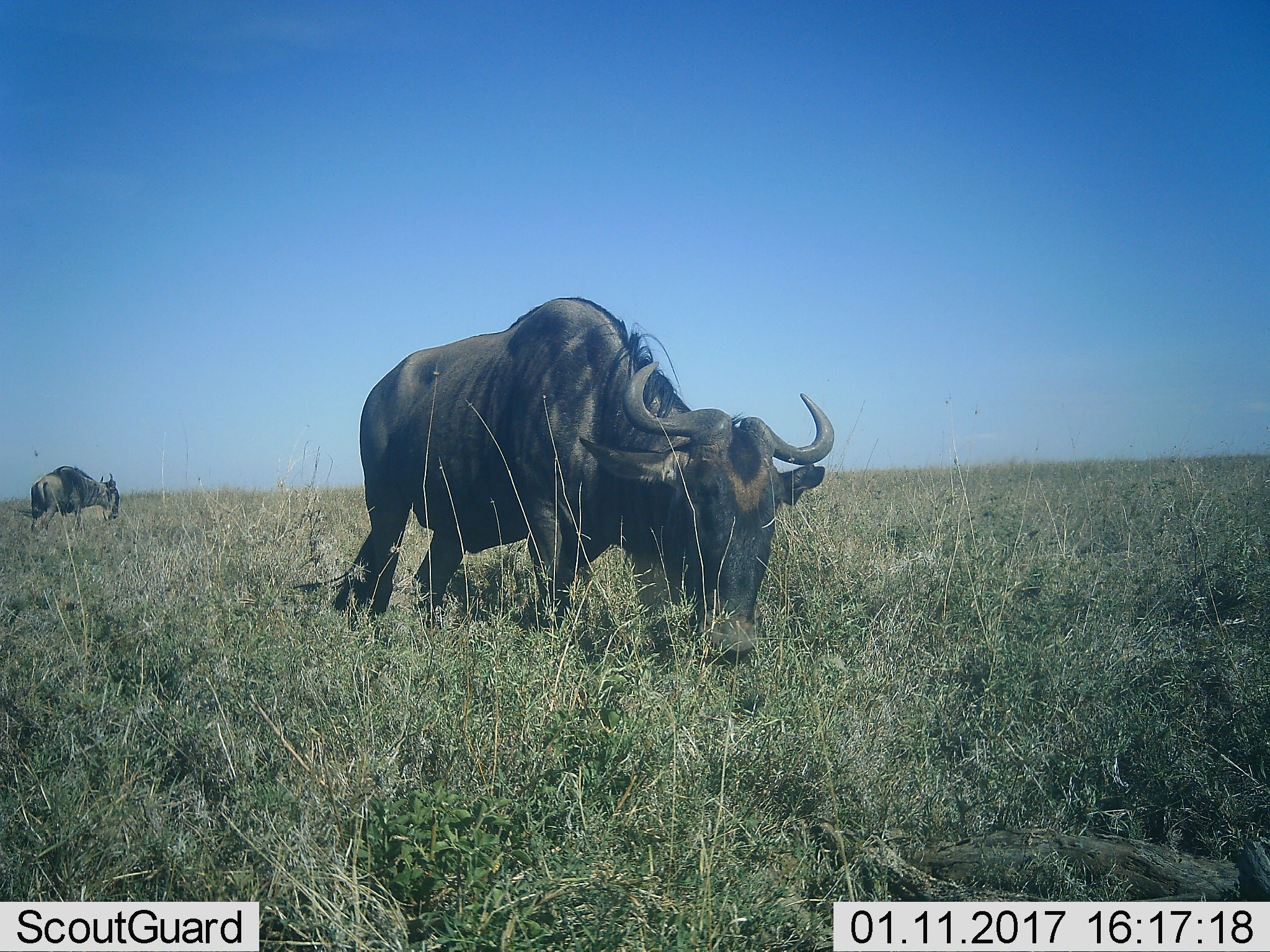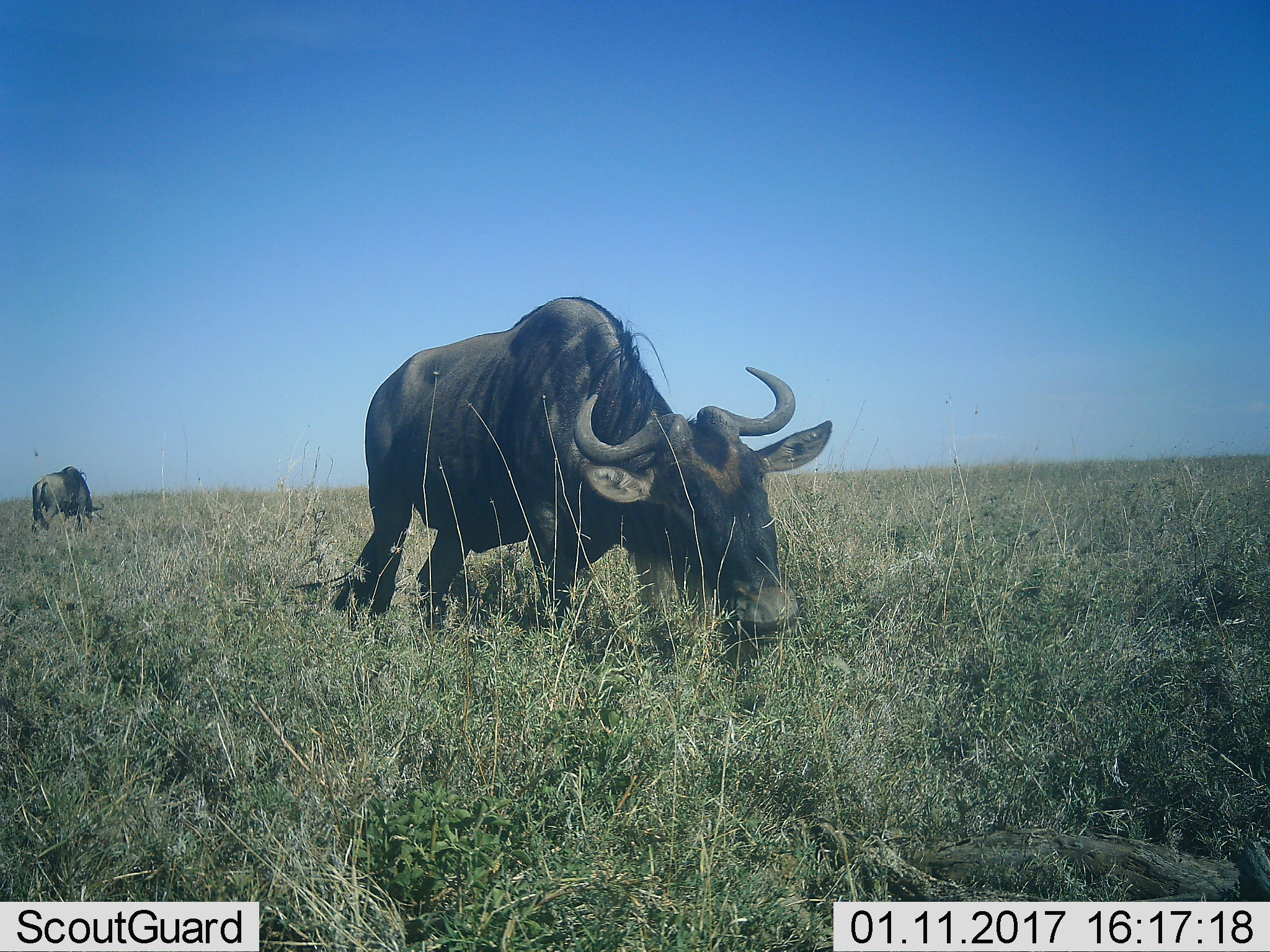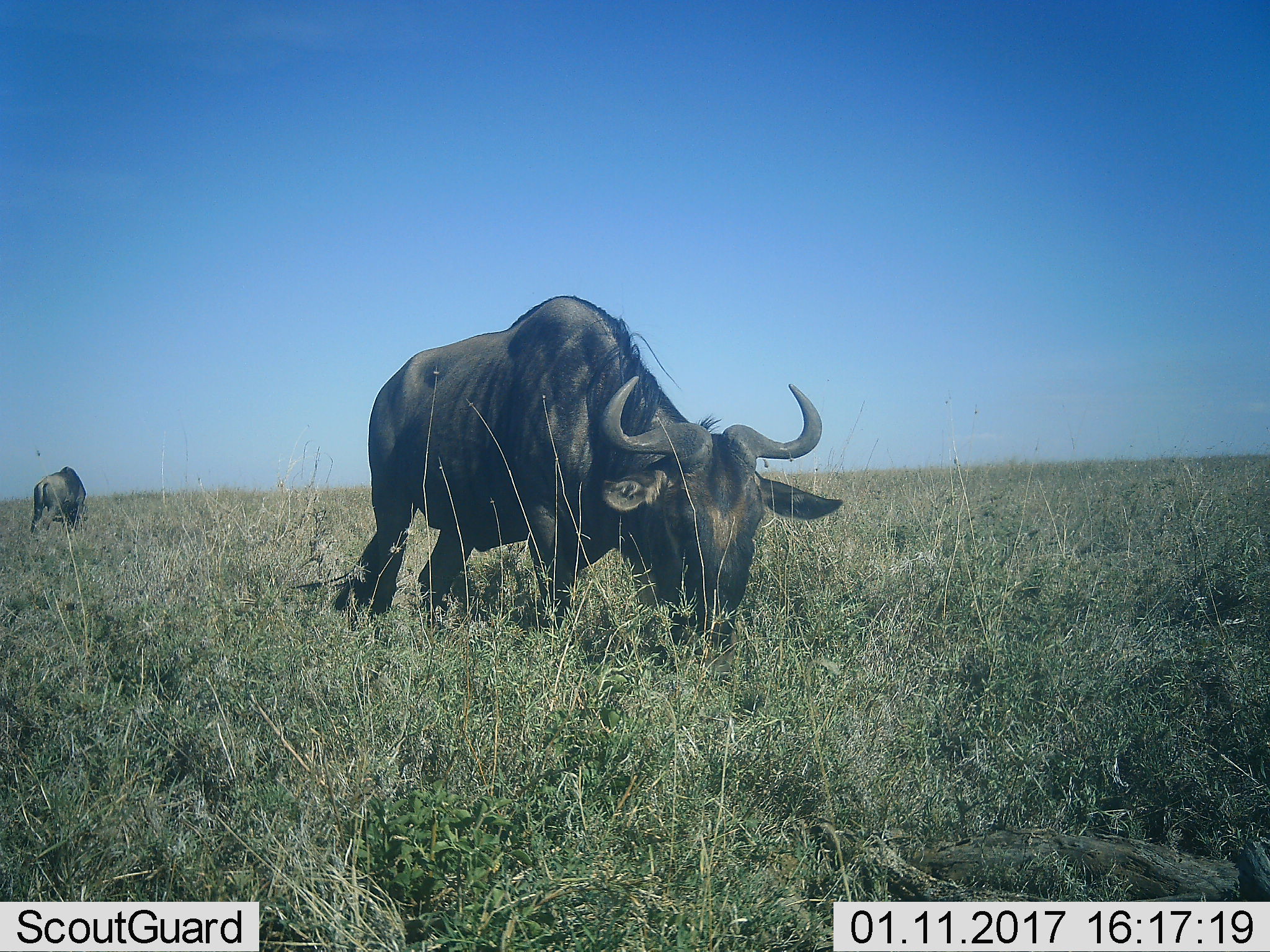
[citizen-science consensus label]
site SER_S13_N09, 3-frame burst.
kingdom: Animalia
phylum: Chordata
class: Mammalia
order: Artiodactyla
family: Bovidae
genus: Connochaetes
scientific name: Connochaetes taurinus taurinus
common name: blue wildebeest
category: wildebeestblue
Wildebeestblue (blue wildebeest) (Connochaetes taurinus taurinus), count 2. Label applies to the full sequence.